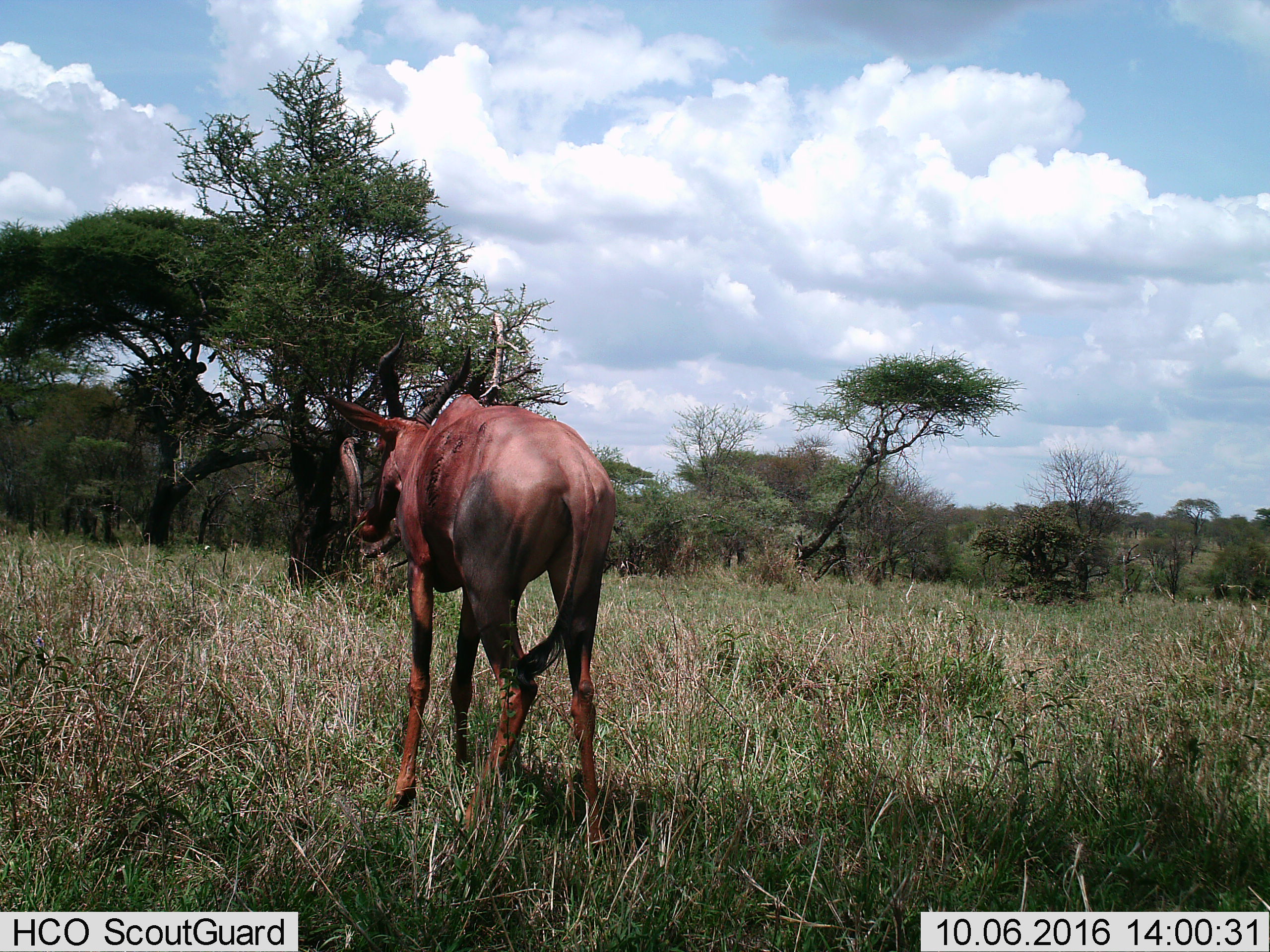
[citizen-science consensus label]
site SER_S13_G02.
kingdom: Animalia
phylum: Chordata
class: Mammalia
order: Artiodactyla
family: Bovidae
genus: Damaliscus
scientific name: Damaliscus lunatus jimela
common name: topi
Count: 1.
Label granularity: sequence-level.